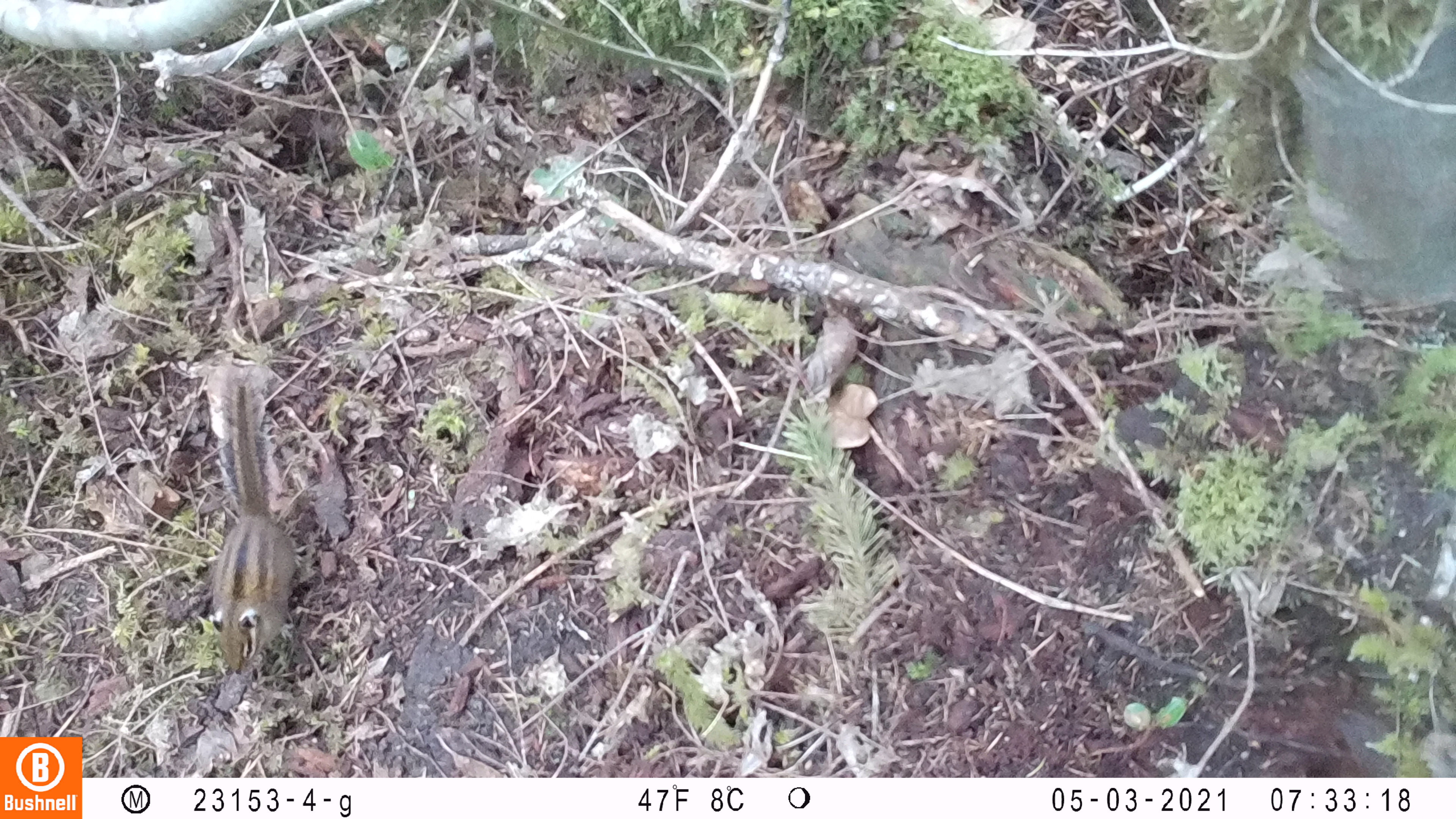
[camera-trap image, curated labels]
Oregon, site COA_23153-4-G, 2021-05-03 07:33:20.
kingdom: Animalia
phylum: Chordata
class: Mammalia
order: Rodentia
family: Sciuridae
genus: Neotamias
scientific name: Neotamias townsendii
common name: townsend's chipmunk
Townsend's chipmunk (Neotamias townsendii).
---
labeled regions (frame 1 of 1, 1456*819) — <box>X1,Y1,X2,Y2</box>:
townsend's chipmunk: <box>204,349,308,682</box>